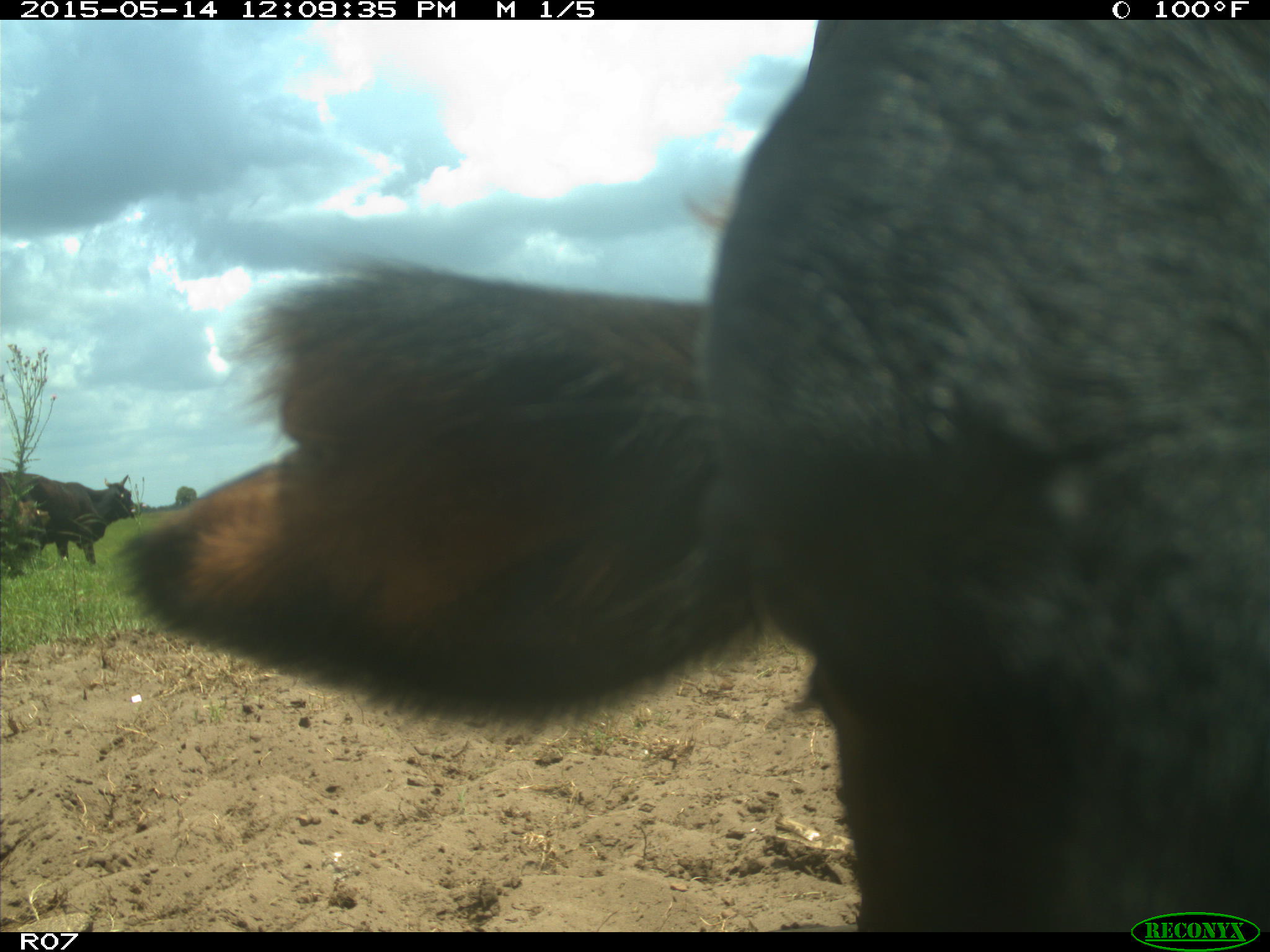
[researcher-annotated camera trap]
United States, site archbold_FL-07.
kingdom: Animalia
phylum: Chordata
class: Mammalia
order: Artiodactyla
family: Bovidae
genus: Bos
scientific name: Bos taurus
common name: domestic cow